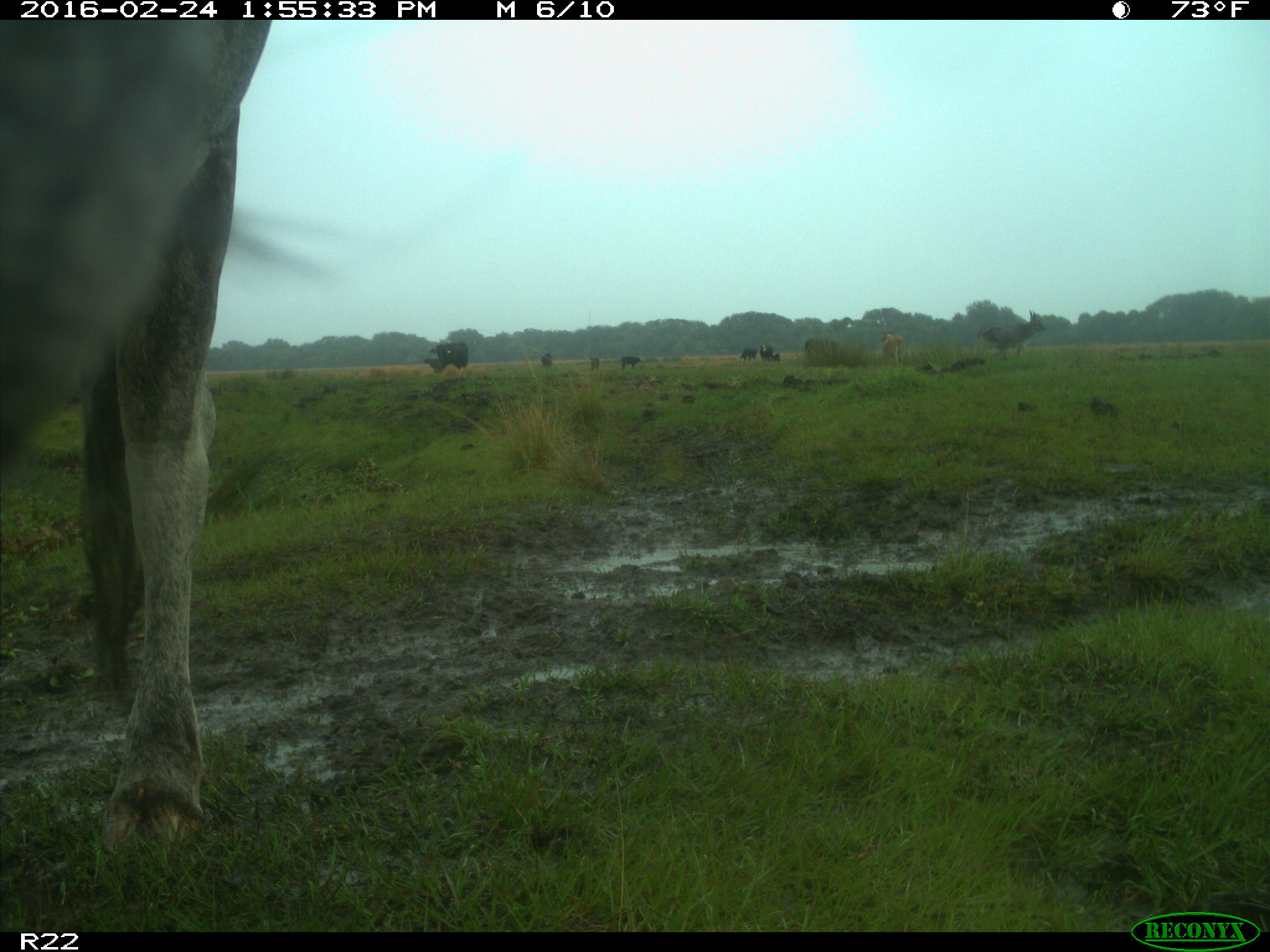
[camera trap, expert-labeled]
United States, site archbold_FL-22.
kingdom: Animalia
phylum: Chordata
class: Mammalia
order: Artiodactyla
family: Bovidae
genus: Bos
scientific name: Bos taurus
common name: domestic cow